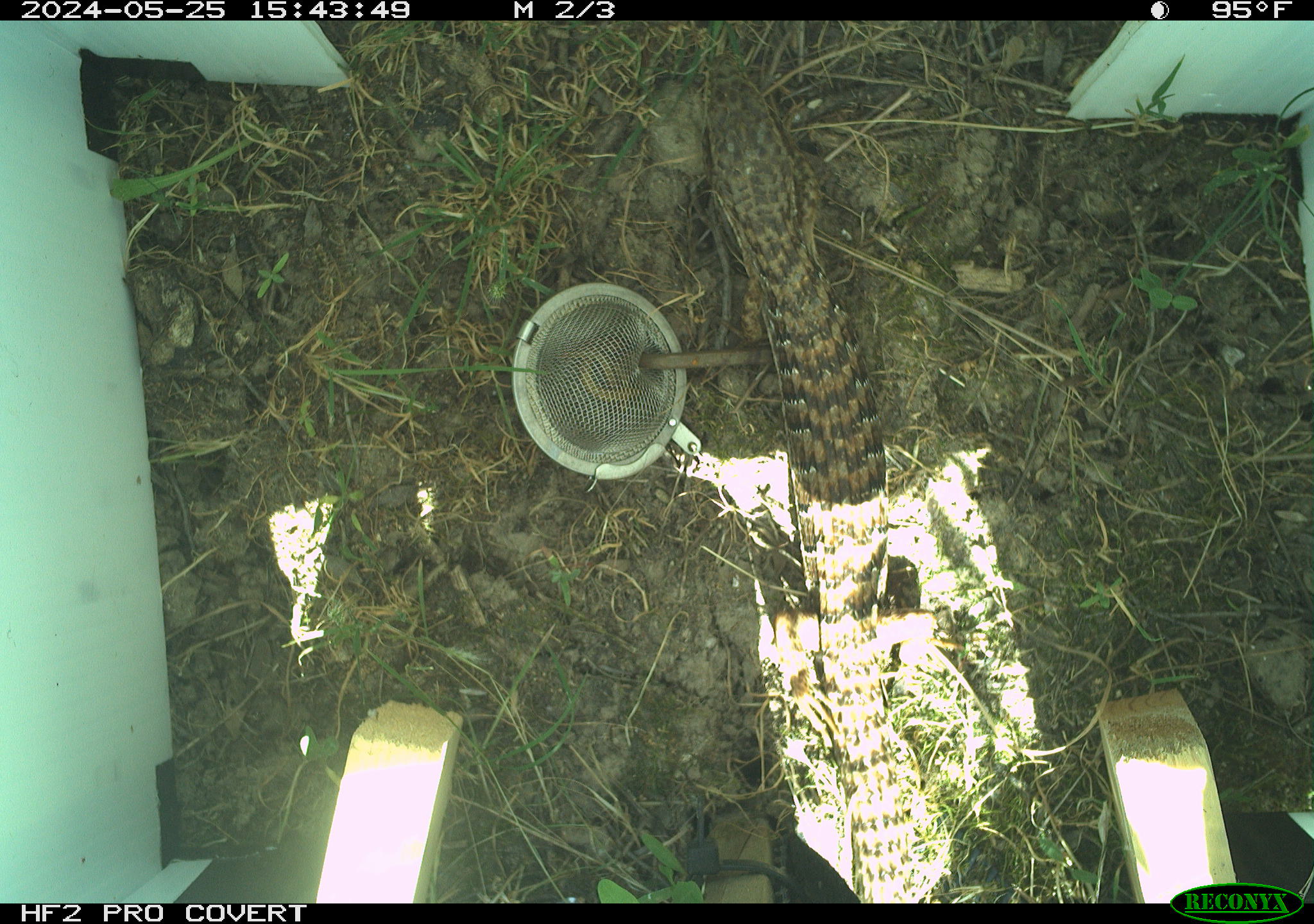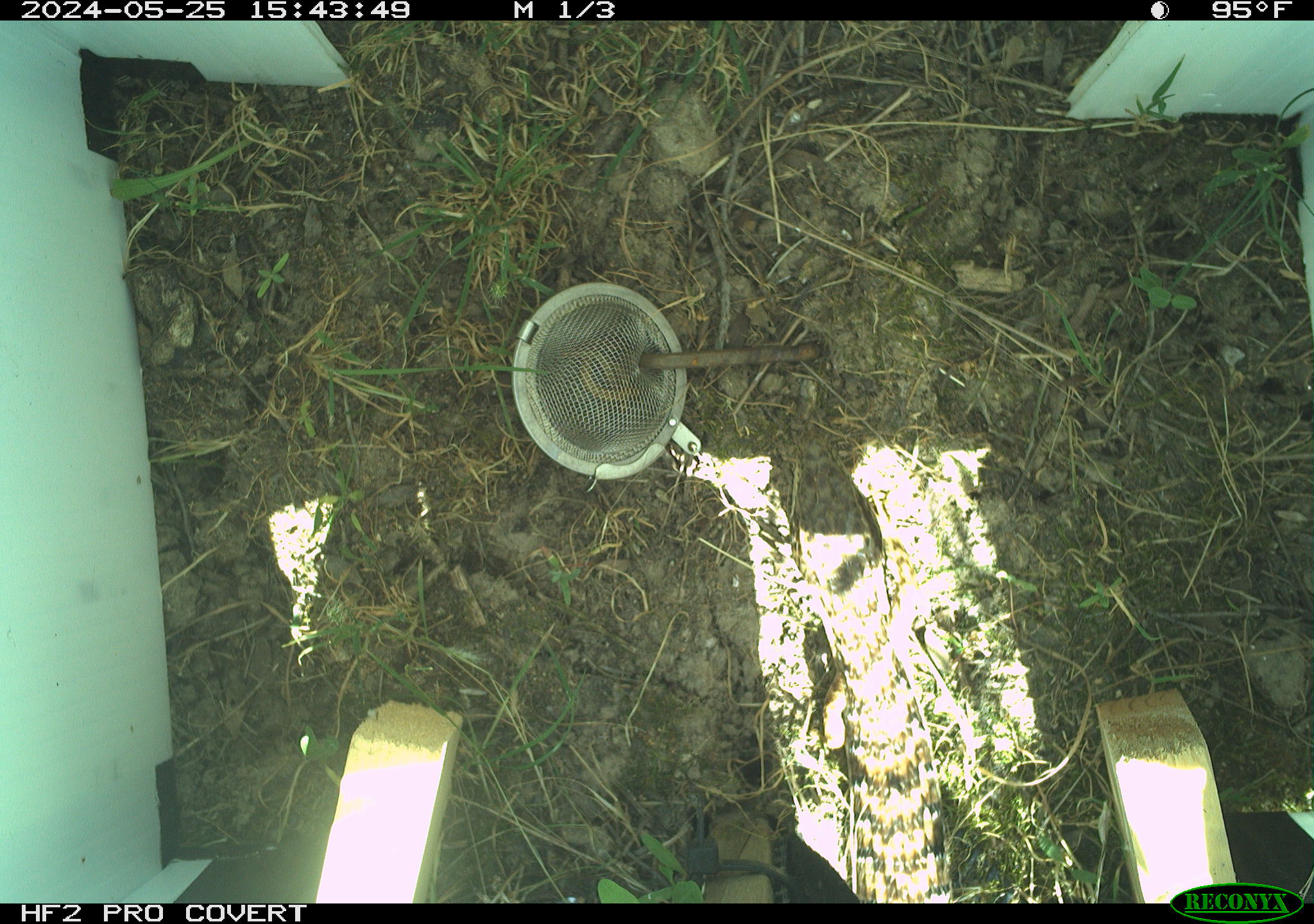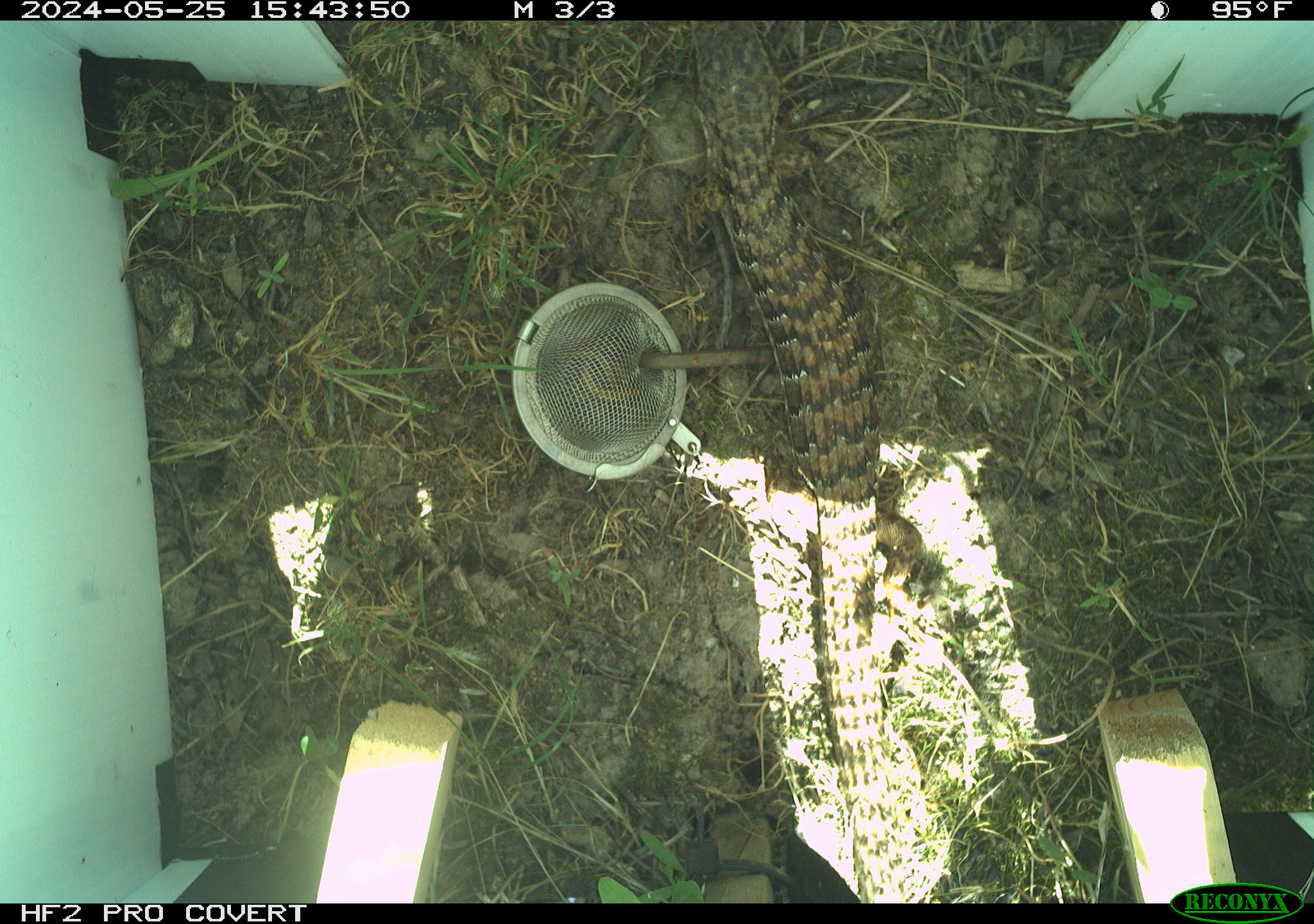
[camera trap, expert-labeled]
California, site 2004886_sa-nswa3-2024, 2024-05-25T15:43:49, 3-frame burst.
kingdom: Animalia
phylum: Chordata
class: Reptilia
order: Squamata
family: Anguidae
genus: Elgaria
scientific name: Elgaria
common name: alligator lizards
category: elgaria species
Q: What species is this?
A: Elgaria species (alligator lizards) (Elgaria).